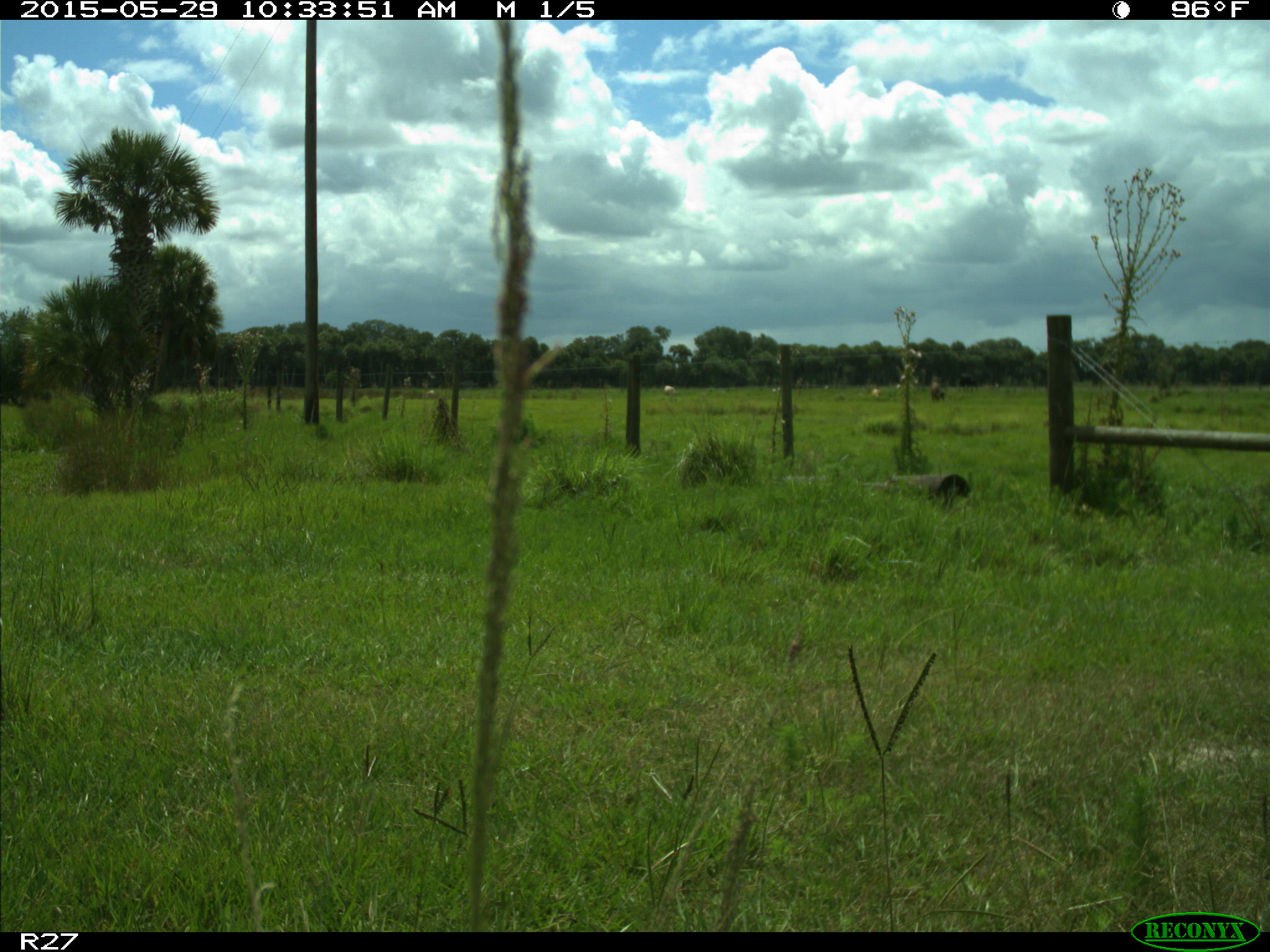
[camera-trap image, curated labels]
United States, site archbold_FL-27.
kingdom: Animalia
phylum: Chordata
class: Mammalia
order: Artiodactyla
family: Bovidae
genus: Bos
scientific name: Bos taurus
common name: domestic cow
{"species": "Bos taurus (domestic cow)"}